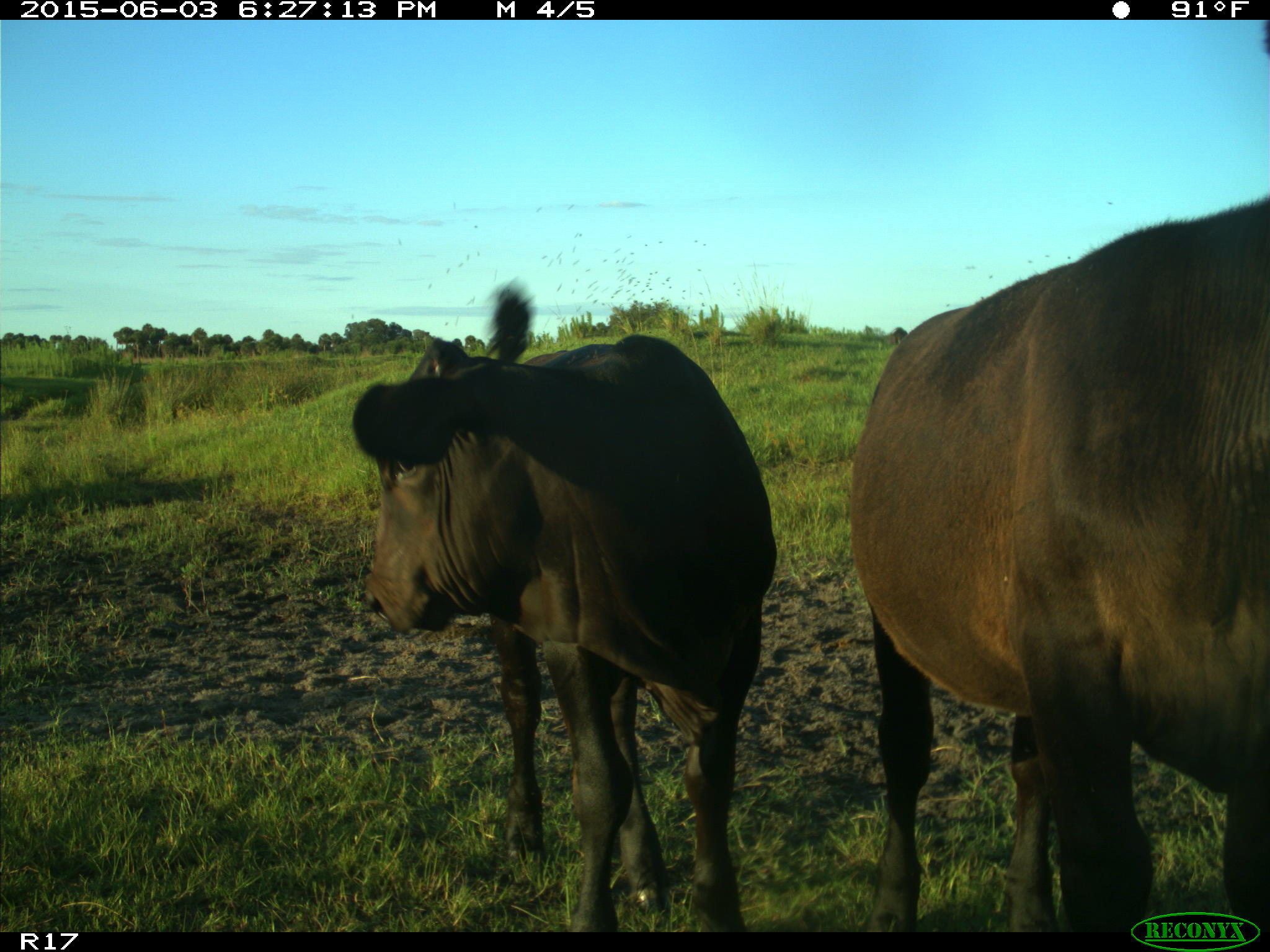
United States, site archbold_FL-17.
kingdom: Animalia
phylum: Chordata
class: Mammalia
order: Artiodactyla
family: Bovidae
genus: Bos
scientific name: Bos taurus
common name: domestic cow